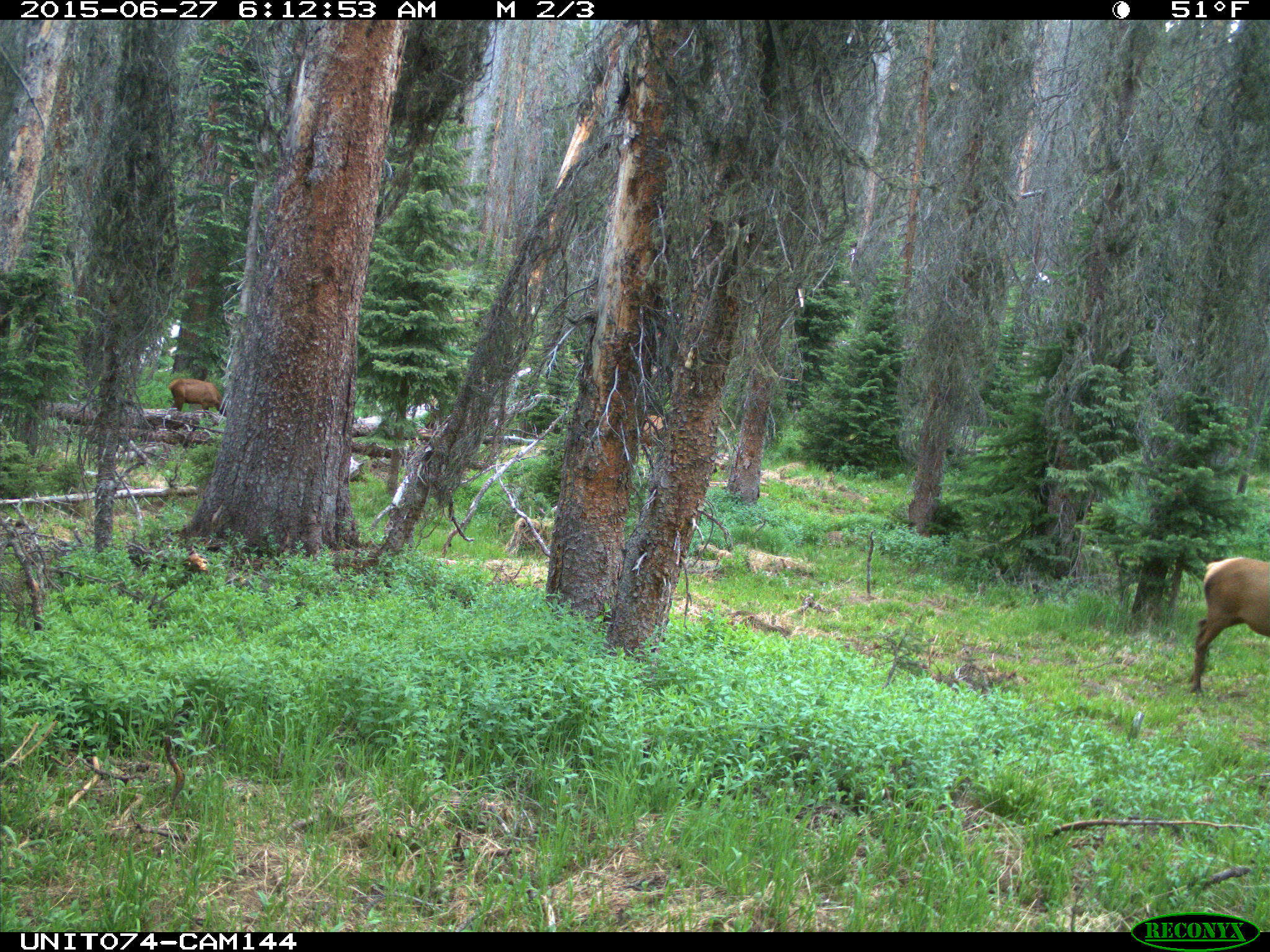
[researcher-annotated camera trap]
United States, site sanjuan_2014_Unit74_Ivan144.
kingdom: Animalia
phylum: Chordata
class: Mammalia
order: Artiodactyla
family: Cervidae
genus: Cervus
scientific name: Cervus elaphus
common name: red deer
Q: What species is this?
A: Cervus elaphus (red deer).